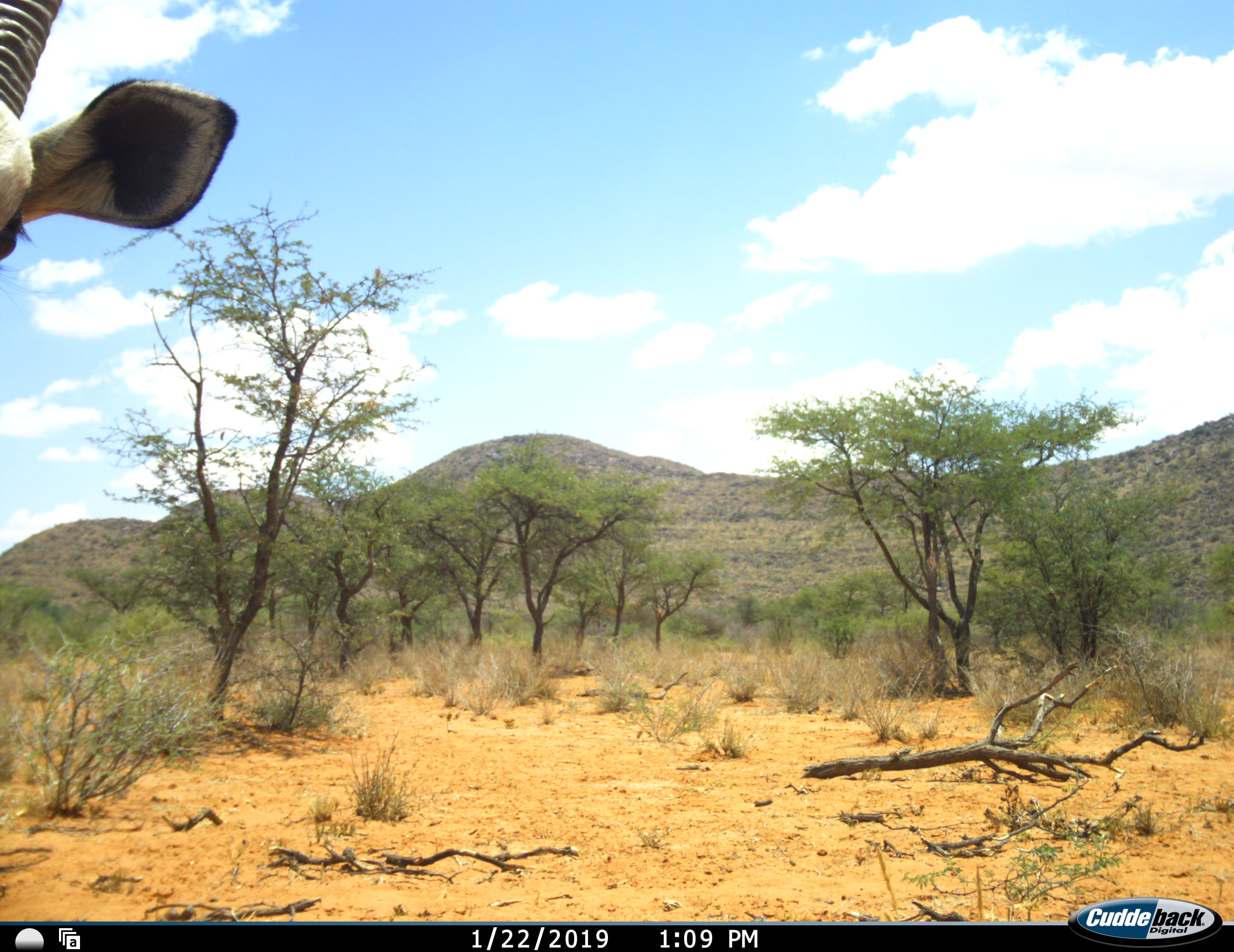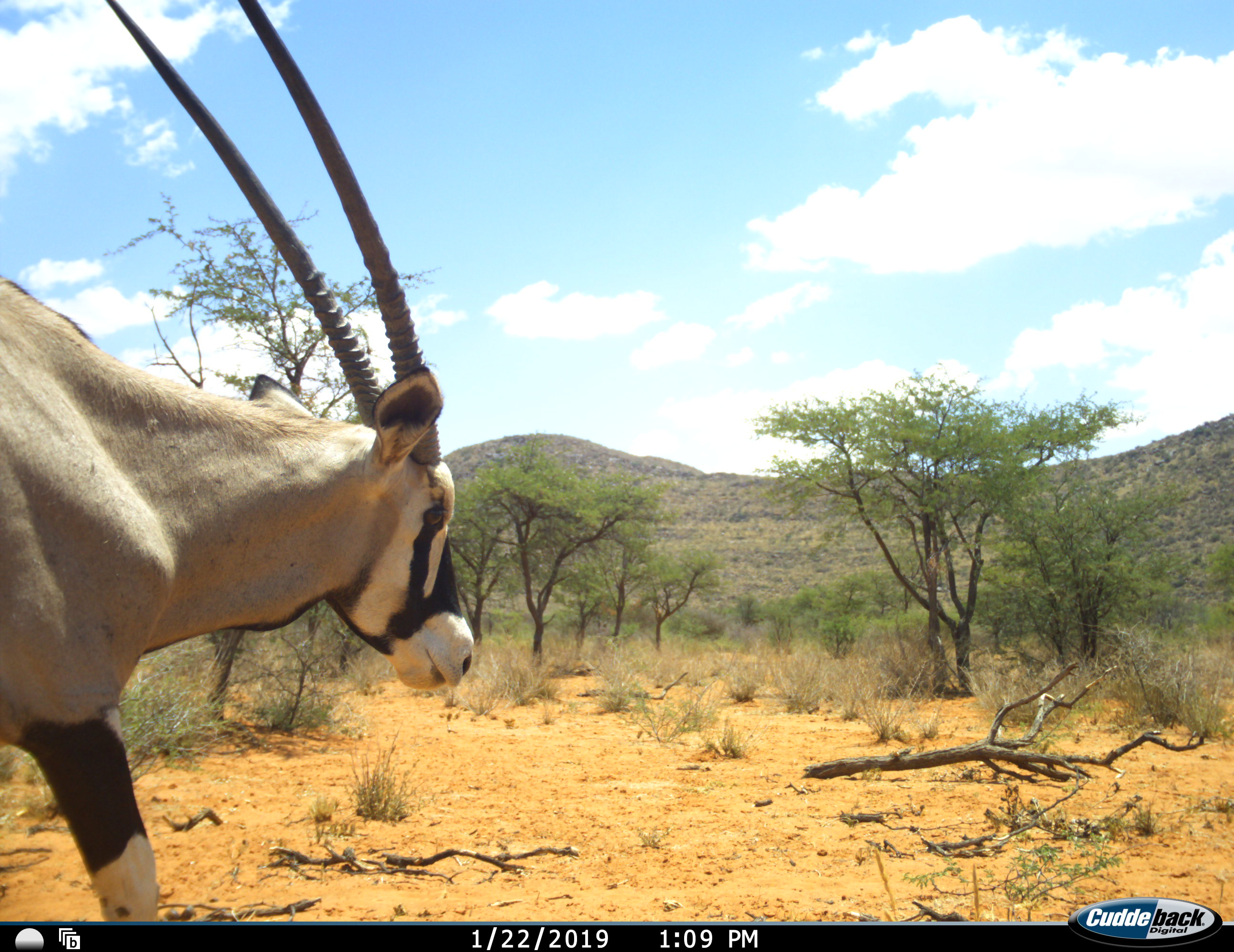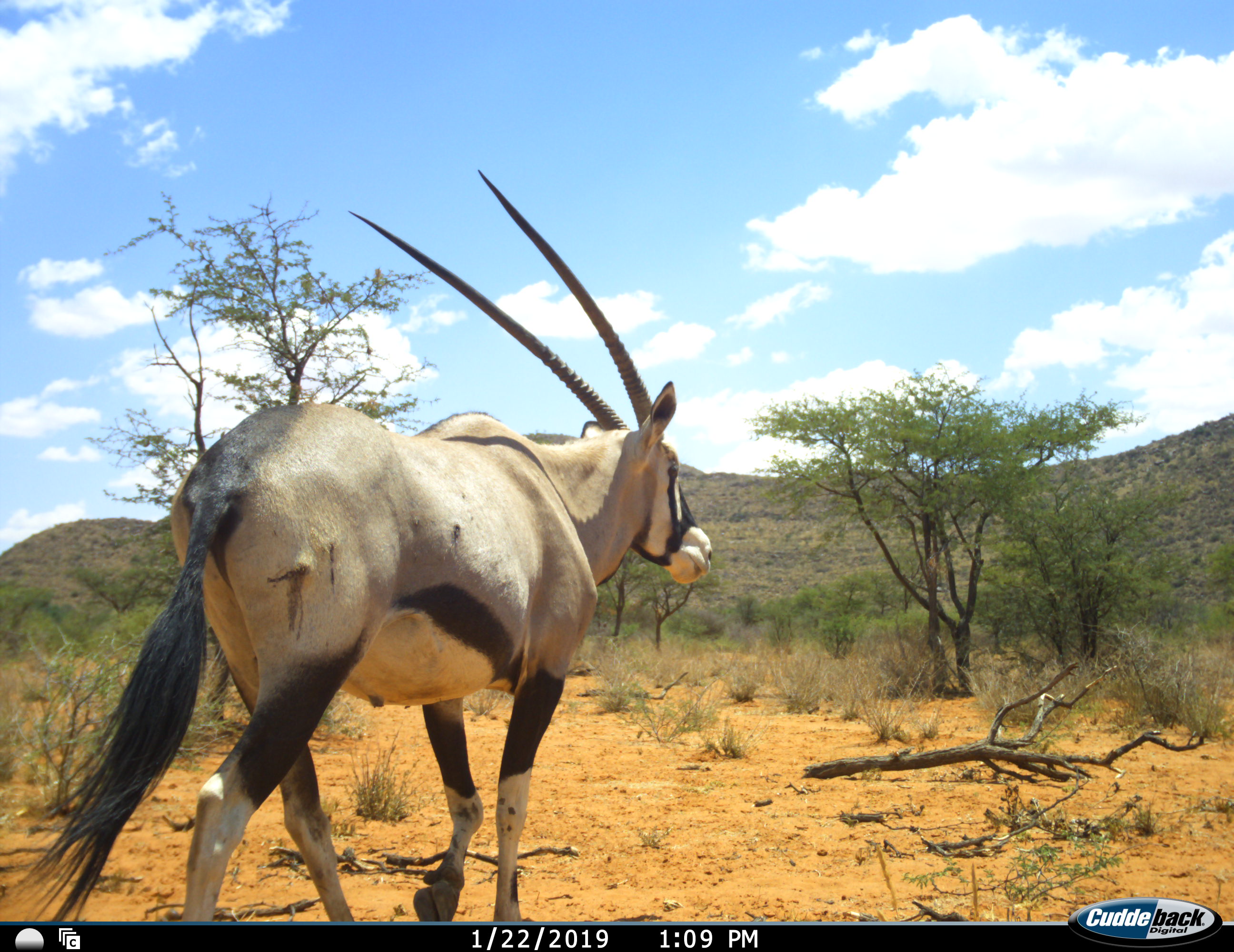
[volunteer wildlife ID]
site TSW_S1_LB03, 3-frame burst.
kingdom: Animalia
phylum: Chordata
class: Mammalia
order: Artiodactyla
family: Bovidae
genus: Oryx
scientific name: Oryx gazella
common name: gemsbok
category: oryx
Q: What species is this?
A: Oryx (gemsbok) (Oryx gazella).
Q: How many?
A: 1.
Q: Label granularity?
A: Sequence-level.